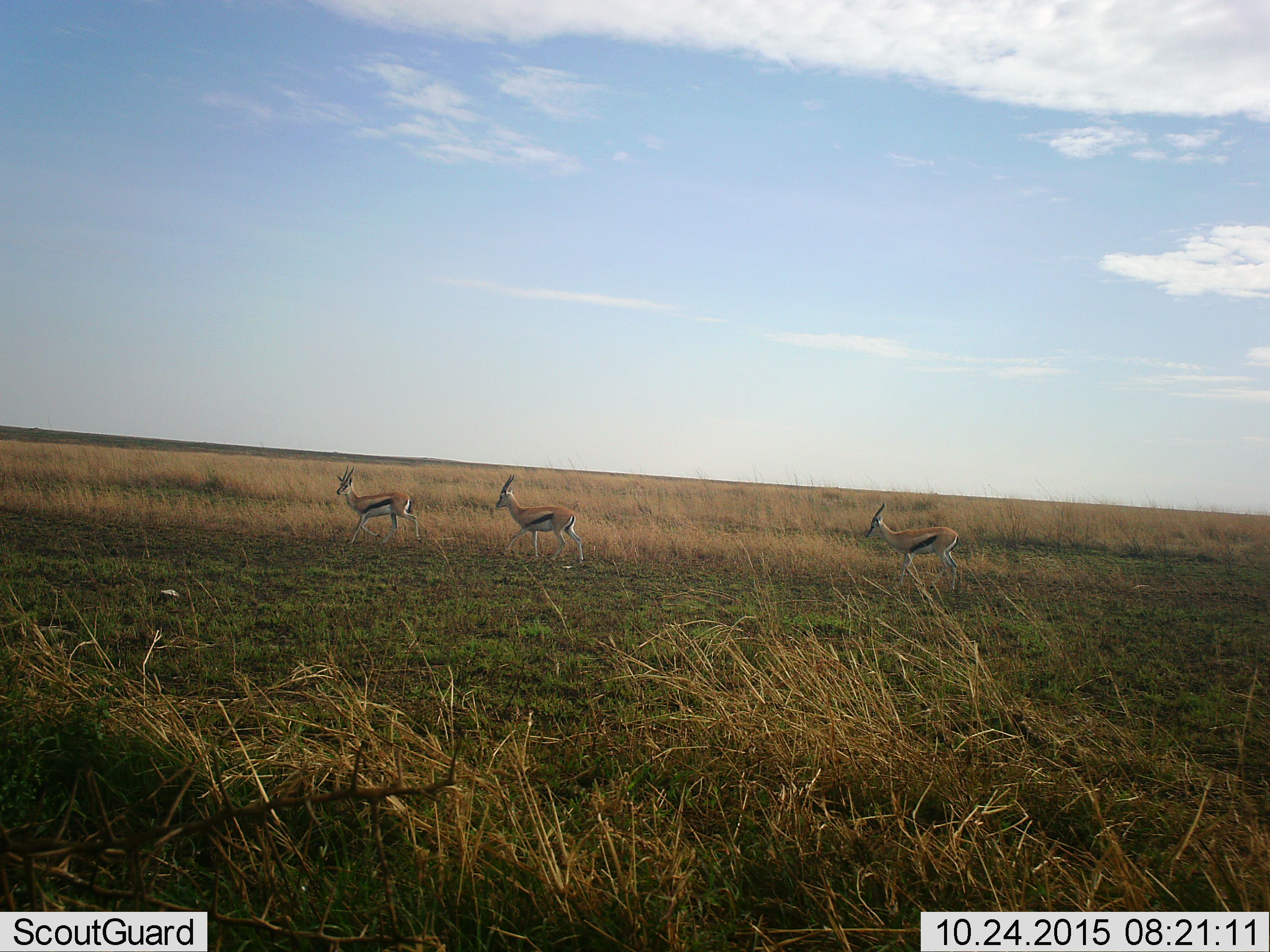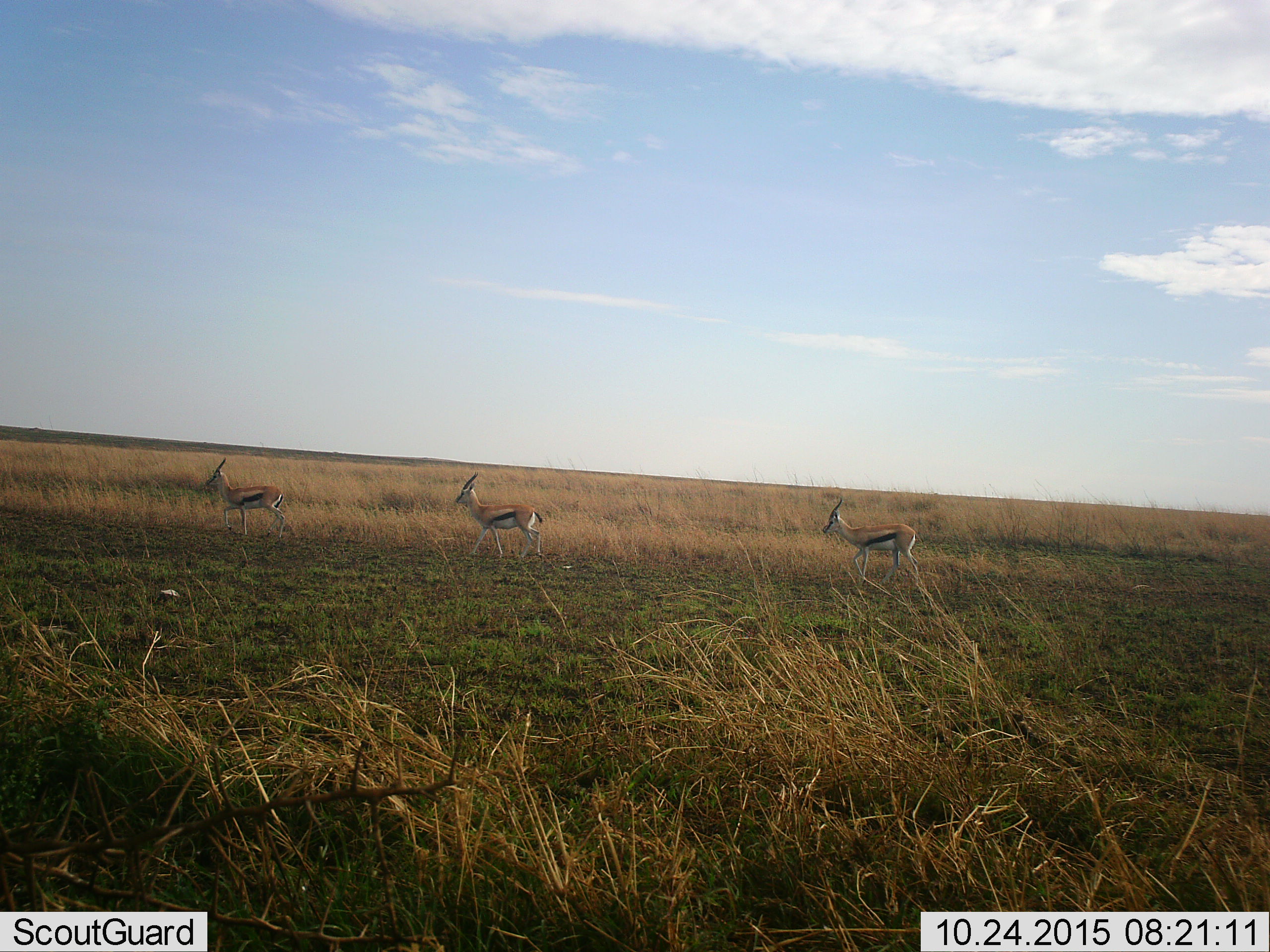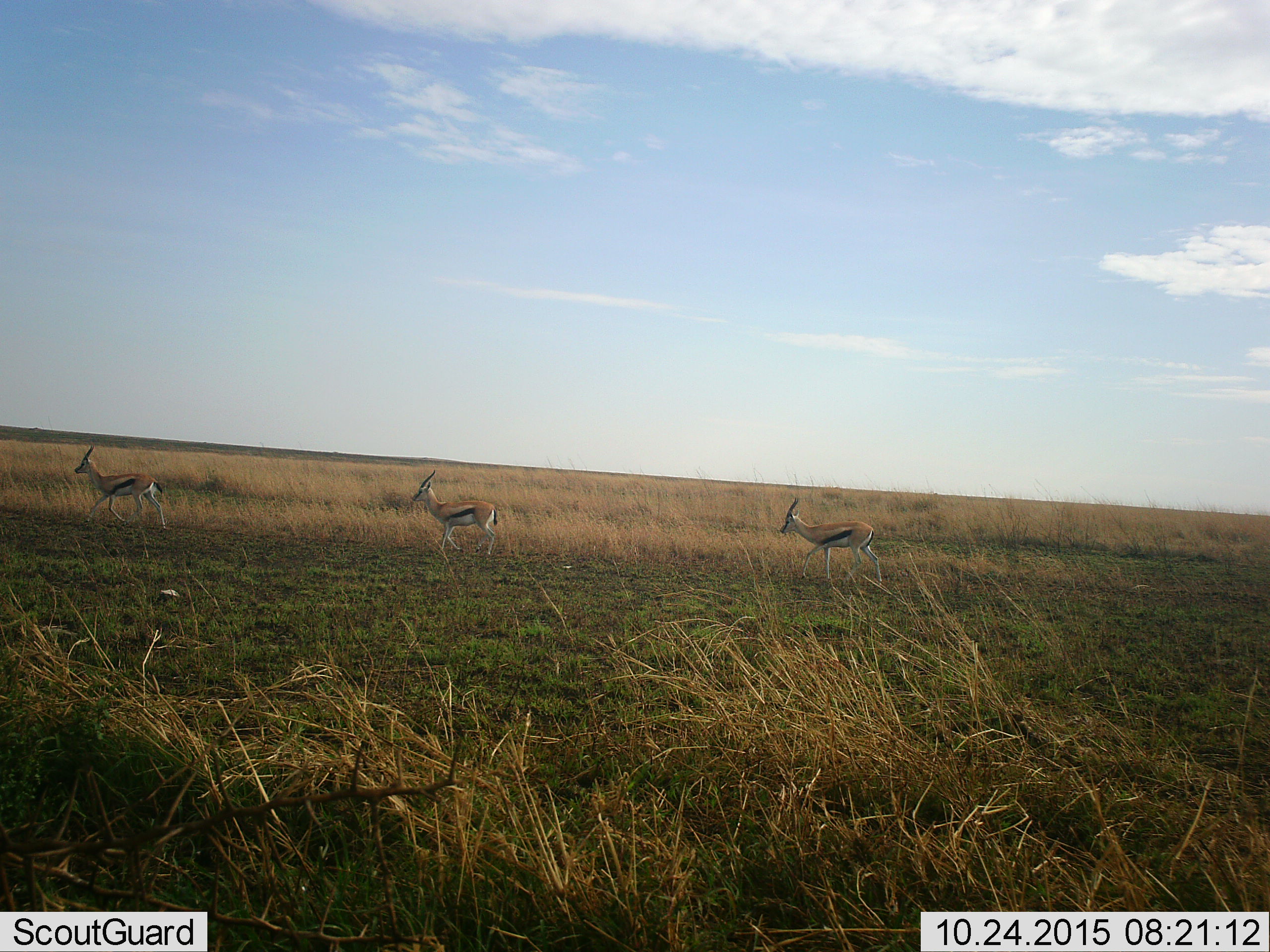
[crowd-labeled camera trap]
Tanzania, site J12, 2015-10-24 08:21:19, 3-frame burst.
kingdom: Animalia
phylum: Chordata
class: Mammalia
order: Artiodactyla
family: Bovidae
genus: Eudorcas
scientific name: Eudorcas thomsonii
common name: thomson's gazelle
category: gazellethomsons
Gazellethomsons (thomson's gazelle) (Eudorcas thomsonii), count 3. Behavior (volunteer vote fractions): standing 10%, resting 0%, moving 100%, interacting 0%. Young present (vote fraction): 0%. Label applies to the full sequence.